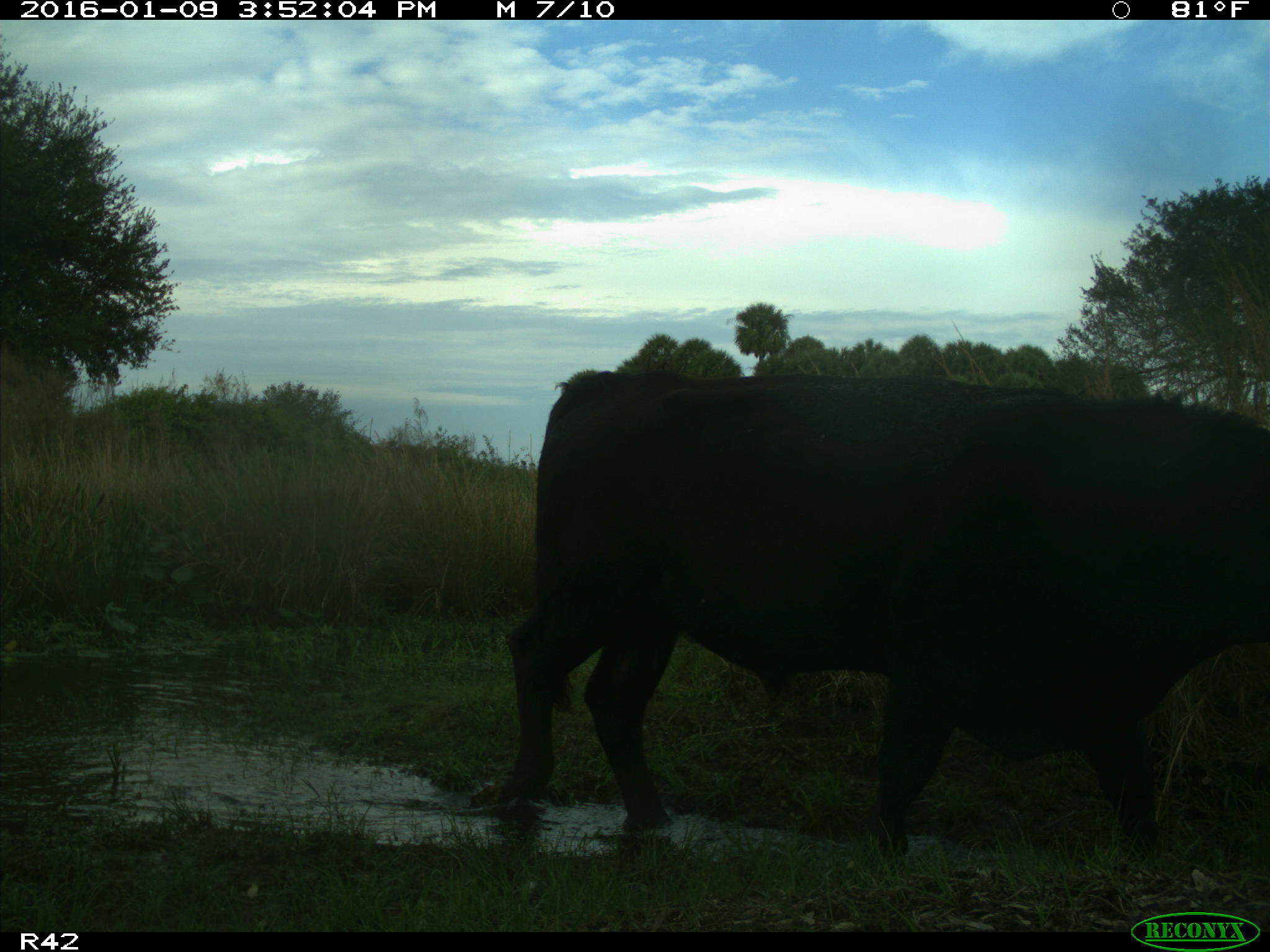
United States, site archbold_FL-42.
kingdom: Animalia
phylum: Chordata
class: Mammalia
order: Artiodactyla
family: Bovidae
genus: Bos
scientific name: Bos taurus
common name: domestic cow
Bos taurus (domestic cow).